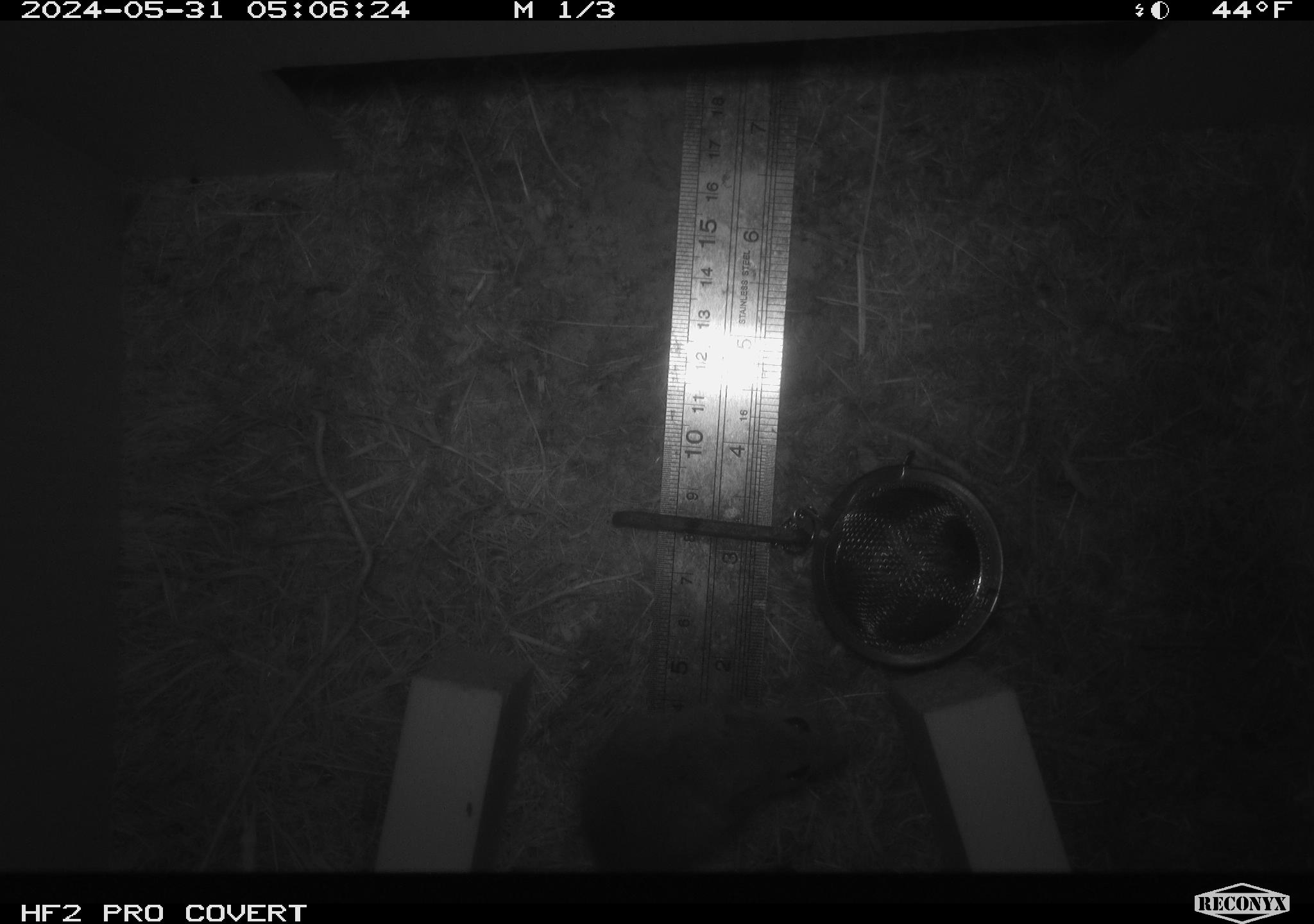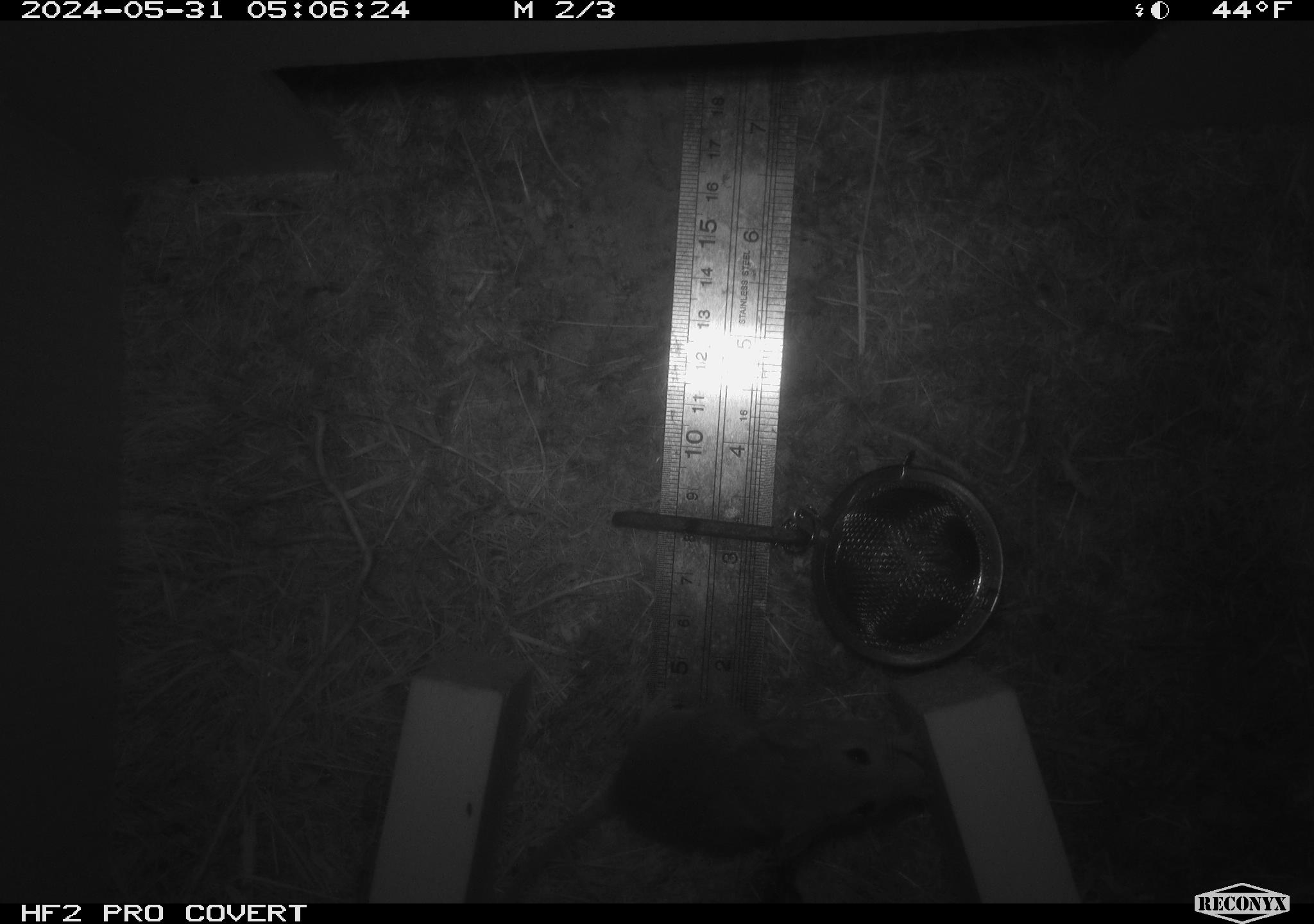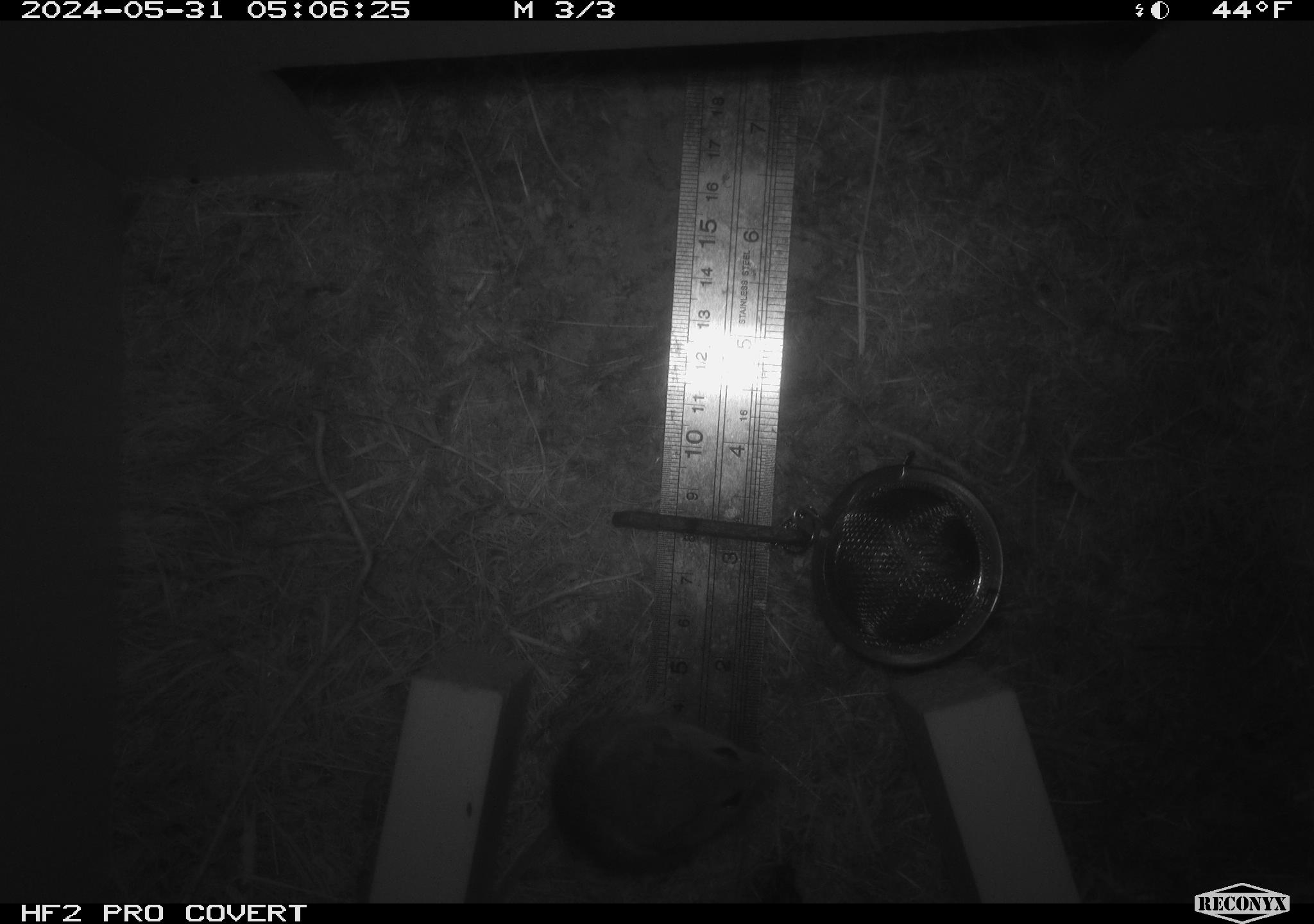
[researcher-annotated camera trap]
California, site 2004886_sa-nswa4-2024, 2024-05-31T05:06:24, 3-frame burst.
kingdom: Animalia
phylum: Chordata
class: Mammalia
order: Rodentia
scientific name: Rodentia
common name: rodent